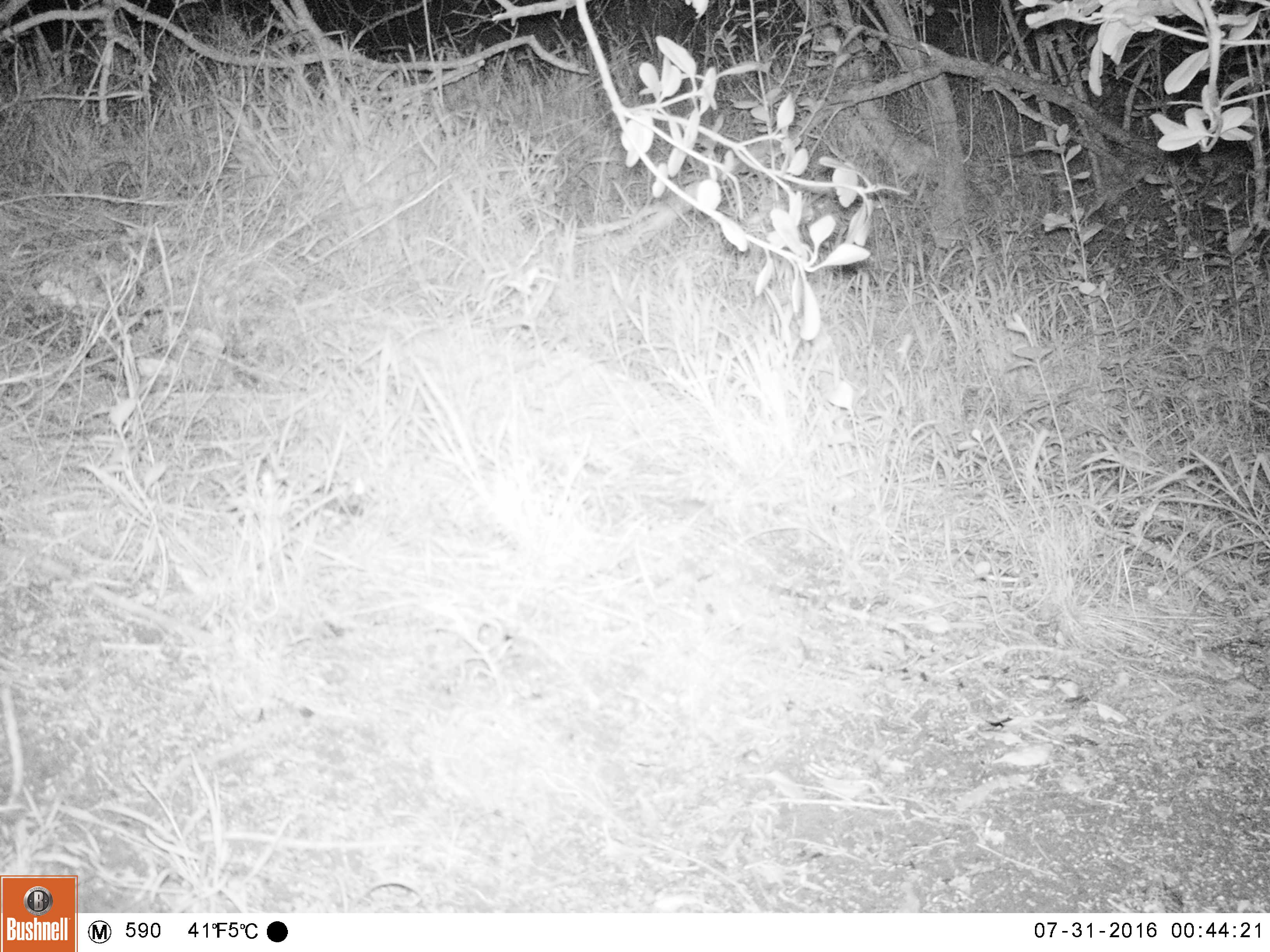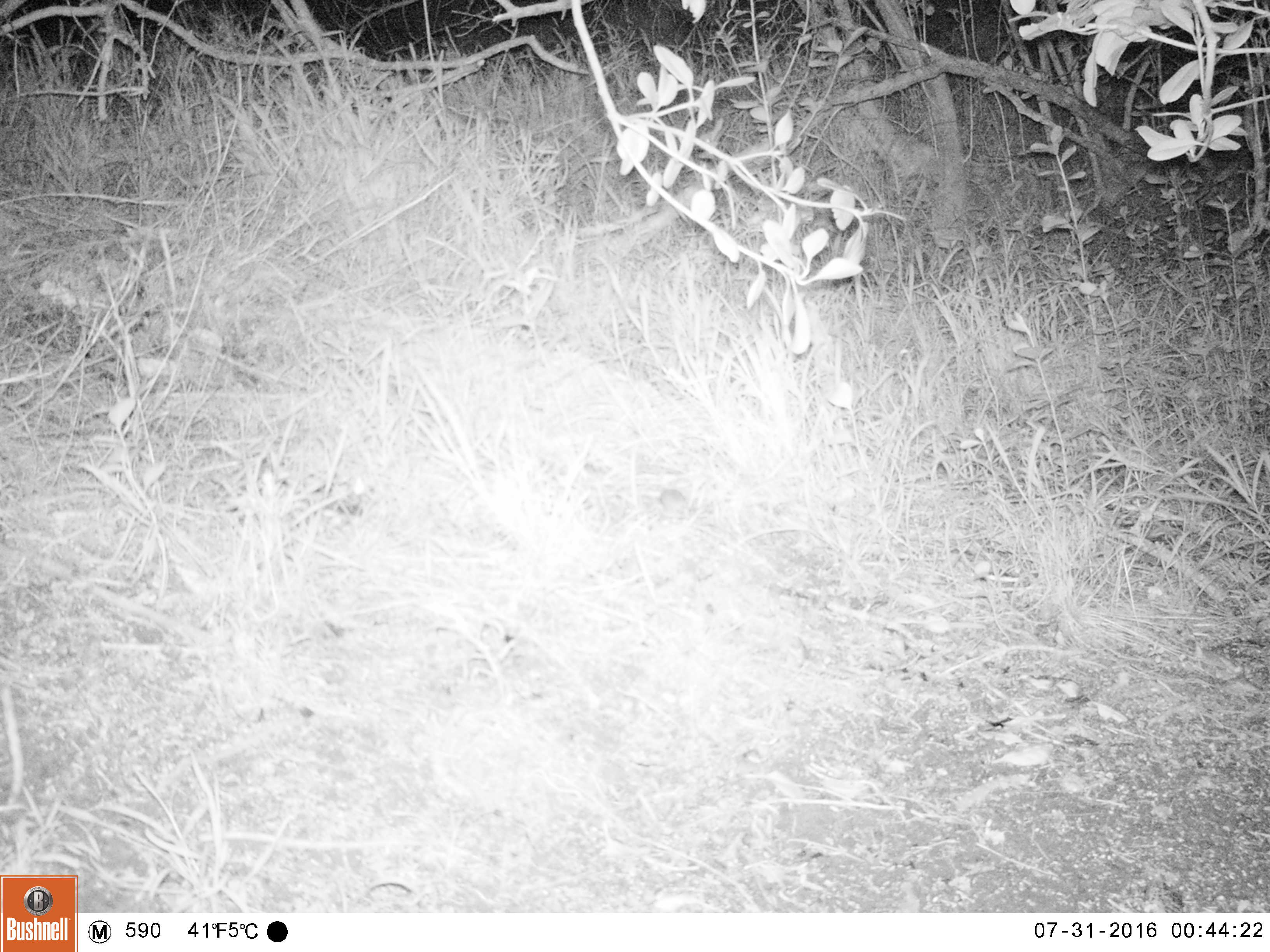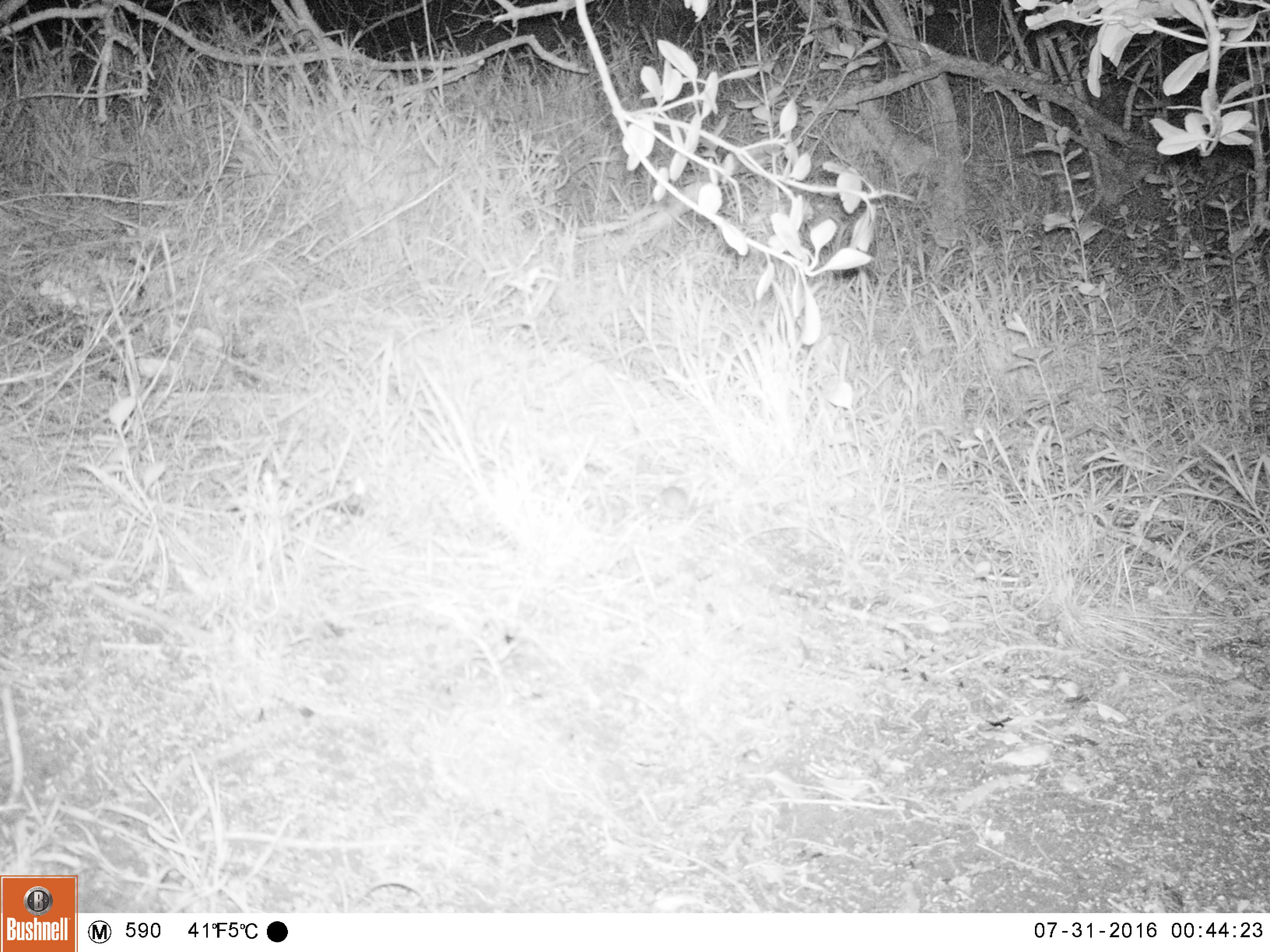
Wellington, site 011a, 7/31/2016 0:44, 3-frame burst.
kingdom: Animalia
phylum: Chordata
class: Mammalia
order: Rodentia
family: Muridae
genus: Mus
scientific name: Mus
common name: mouse